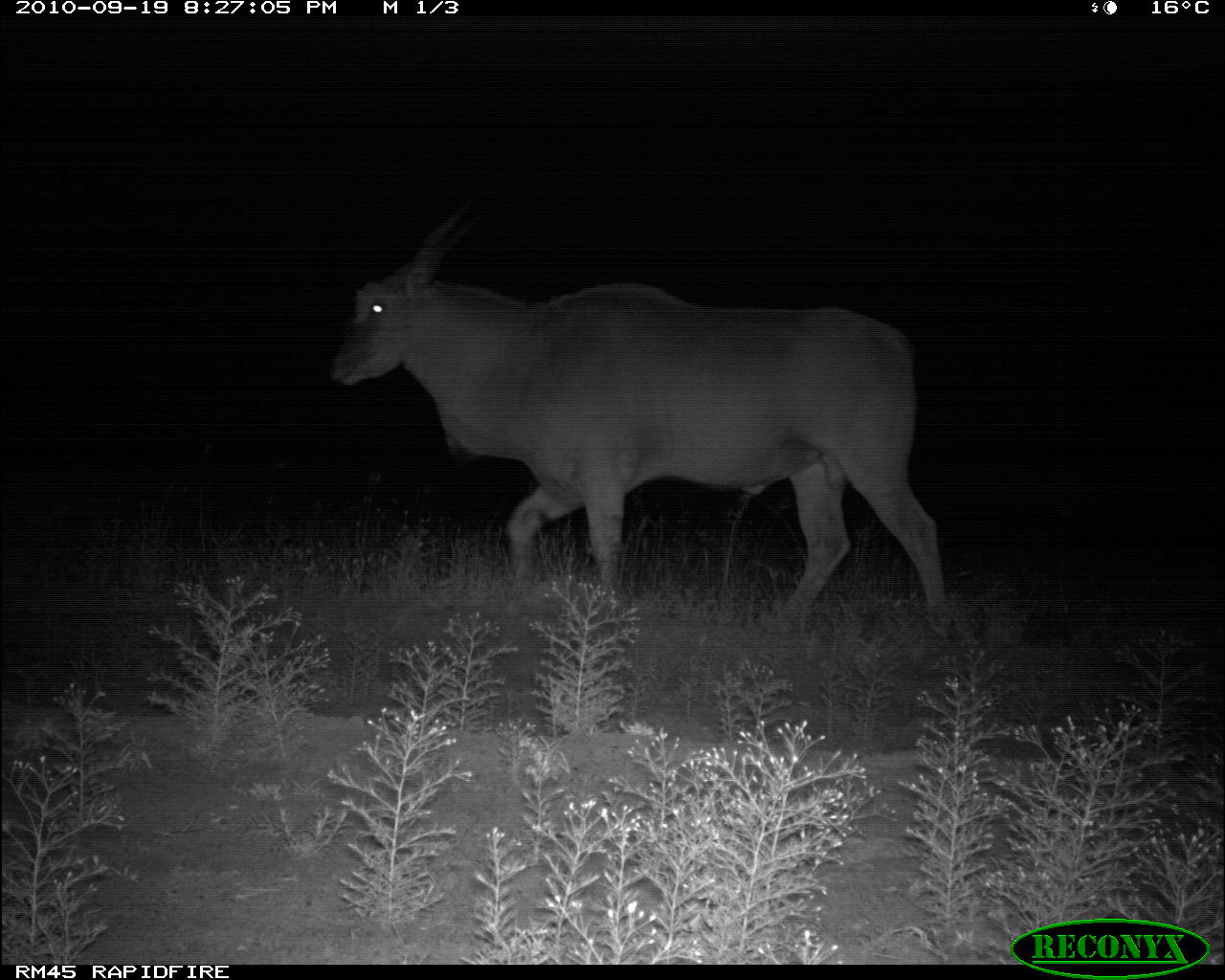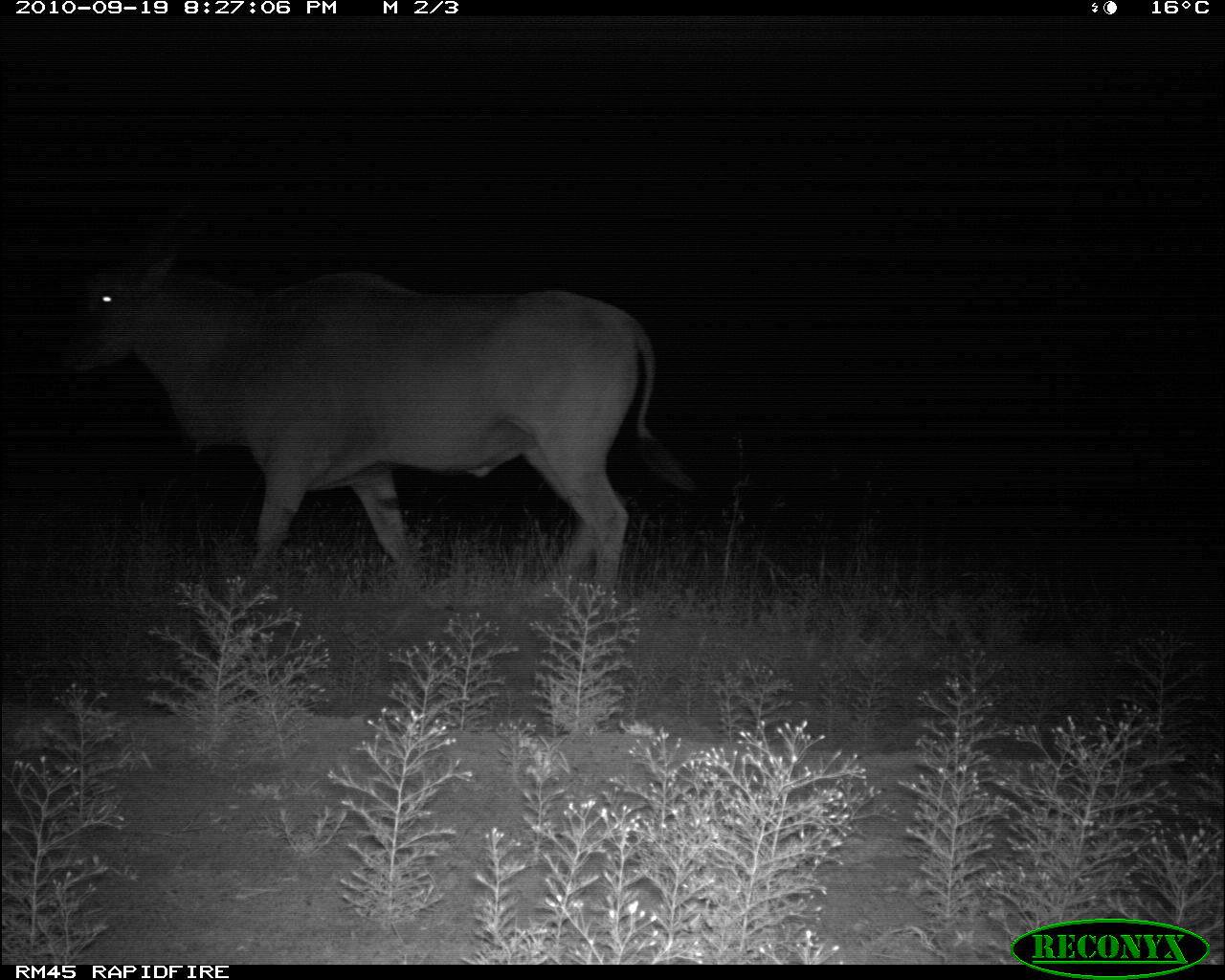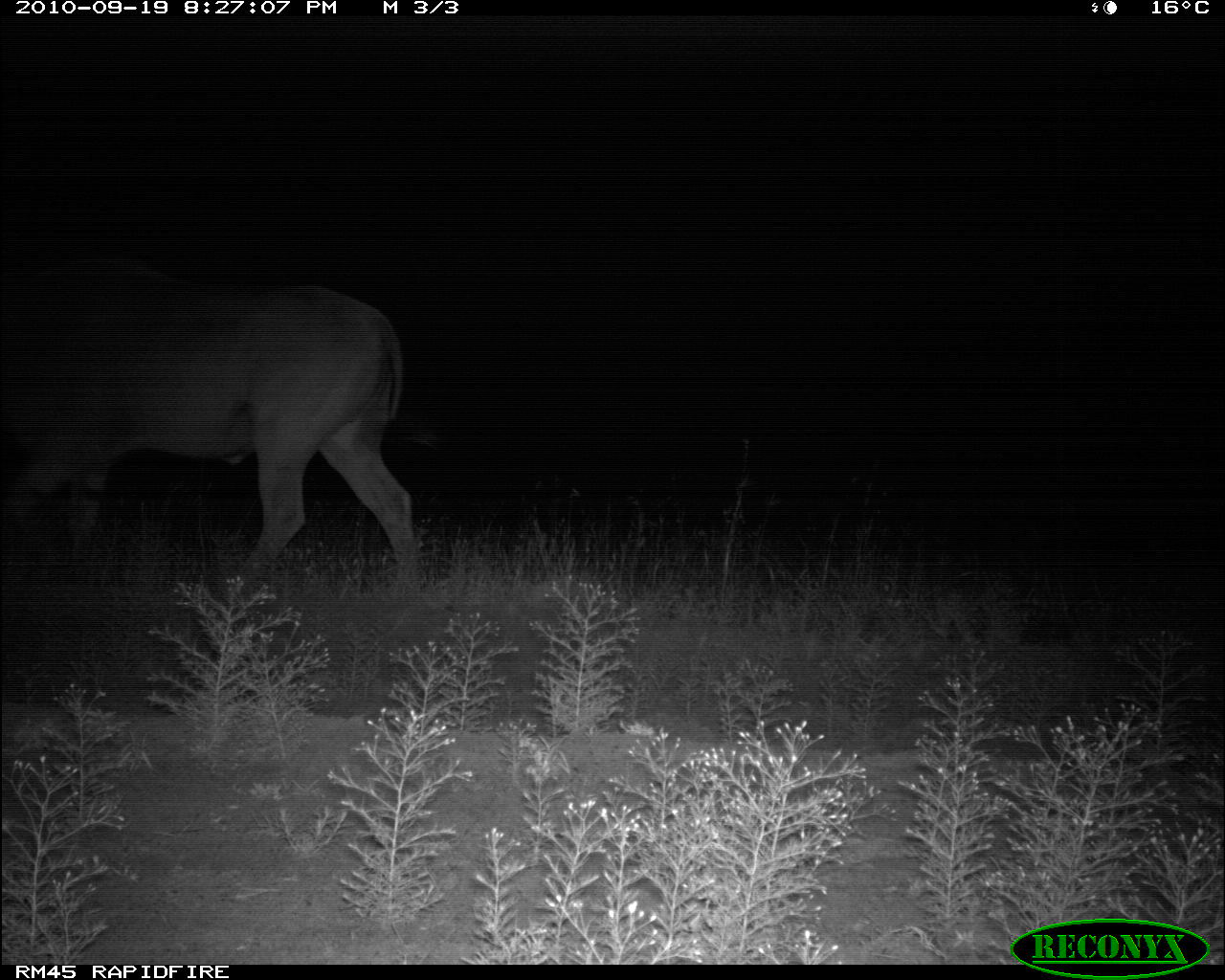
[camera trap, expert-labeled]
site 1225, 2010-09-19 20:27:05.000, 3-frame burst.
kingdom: Animalia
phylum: Chordata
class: Mammalia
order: Artiodactyla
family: Bovidae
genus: Tragelaphus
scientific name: Tragelaphus oryx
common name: eland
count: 1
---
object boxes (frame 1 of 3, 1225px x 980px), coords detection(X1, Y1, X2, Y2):
tragelaphus oryx: detection(331, 201, 957, 637)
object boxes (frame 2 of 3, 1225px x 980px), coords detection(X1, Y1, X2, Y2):
tragelaphus oryx: detection(61, 198, 696, 607)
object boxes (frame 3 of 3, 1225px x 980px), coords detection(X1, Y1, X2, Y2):
tragelaphus oryx: detection(0, 254, 420, 596)